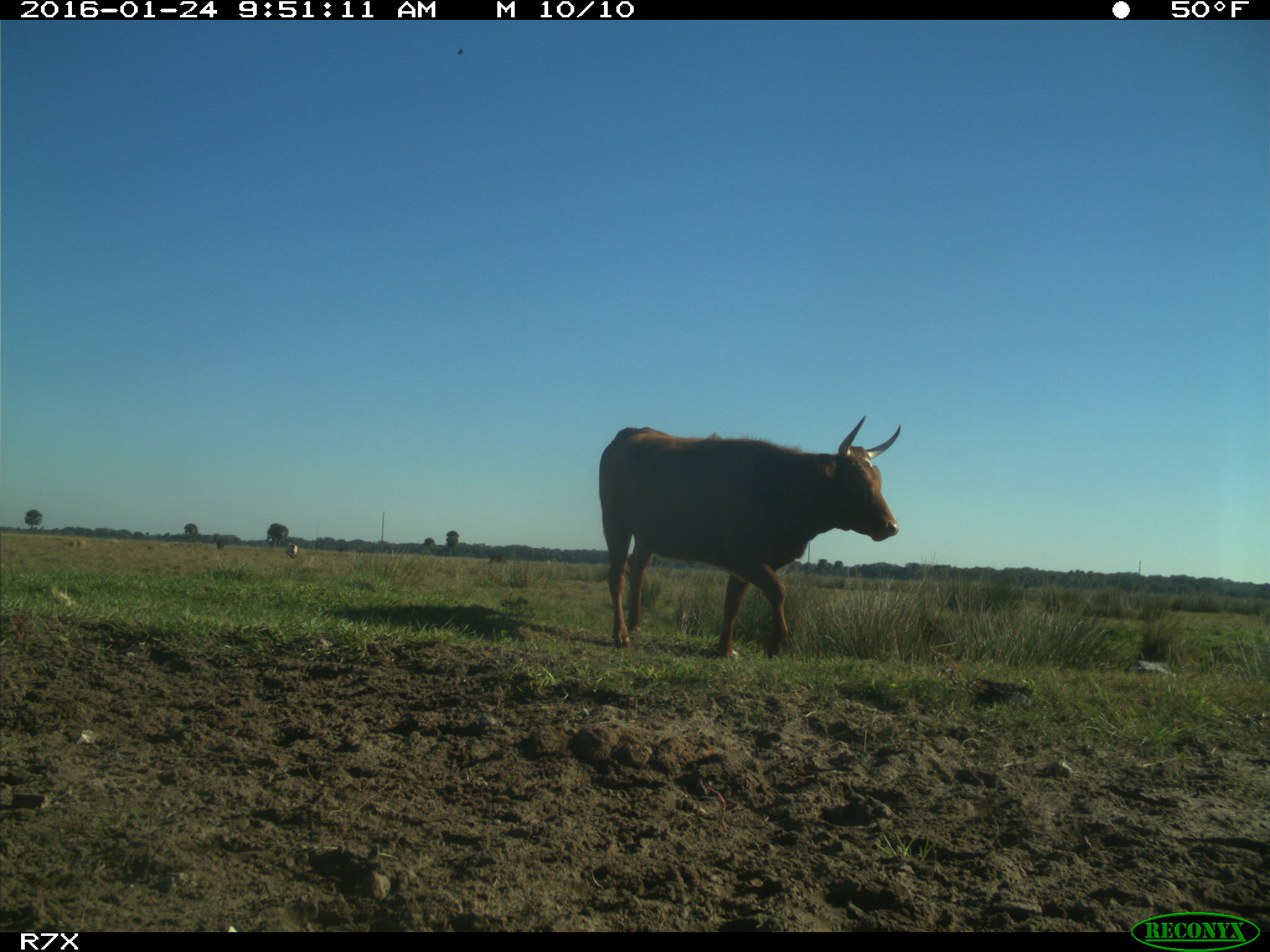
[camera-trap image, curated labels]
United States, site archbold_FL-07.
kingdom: Animalia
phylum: Chordata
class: Mammalia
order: Artiodactyla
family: Bovidae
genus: Bos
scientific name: Bos taurus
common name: domestic cow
Bos taurus (domestic cow).